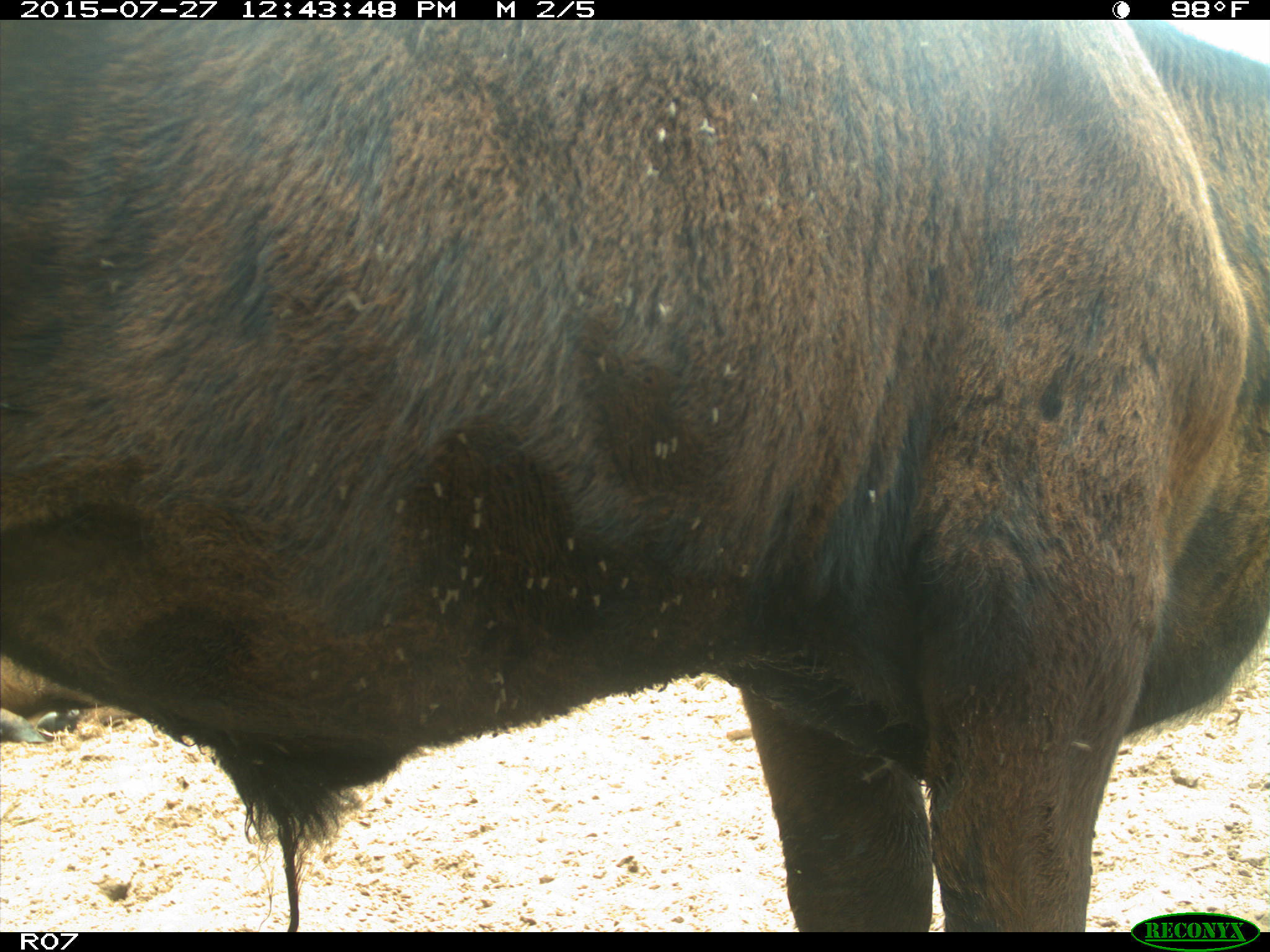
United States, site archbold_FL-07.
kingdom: Animalia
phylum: Chordata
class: Mammalia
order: Artiodactyla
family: Bovidae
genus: Bos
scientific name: Bos taurus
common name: domestic cow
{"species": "Bos taurus (domestic cow)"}